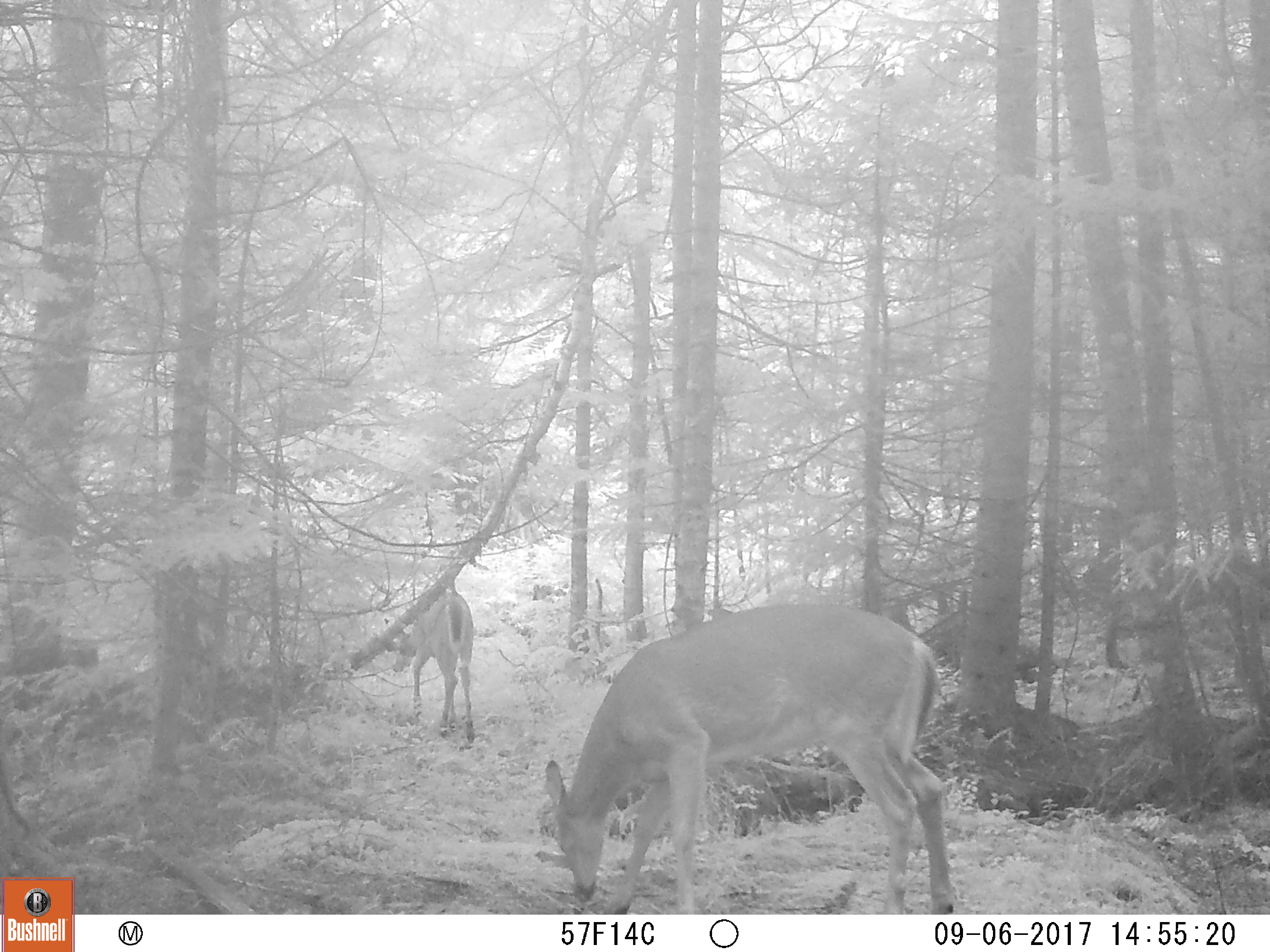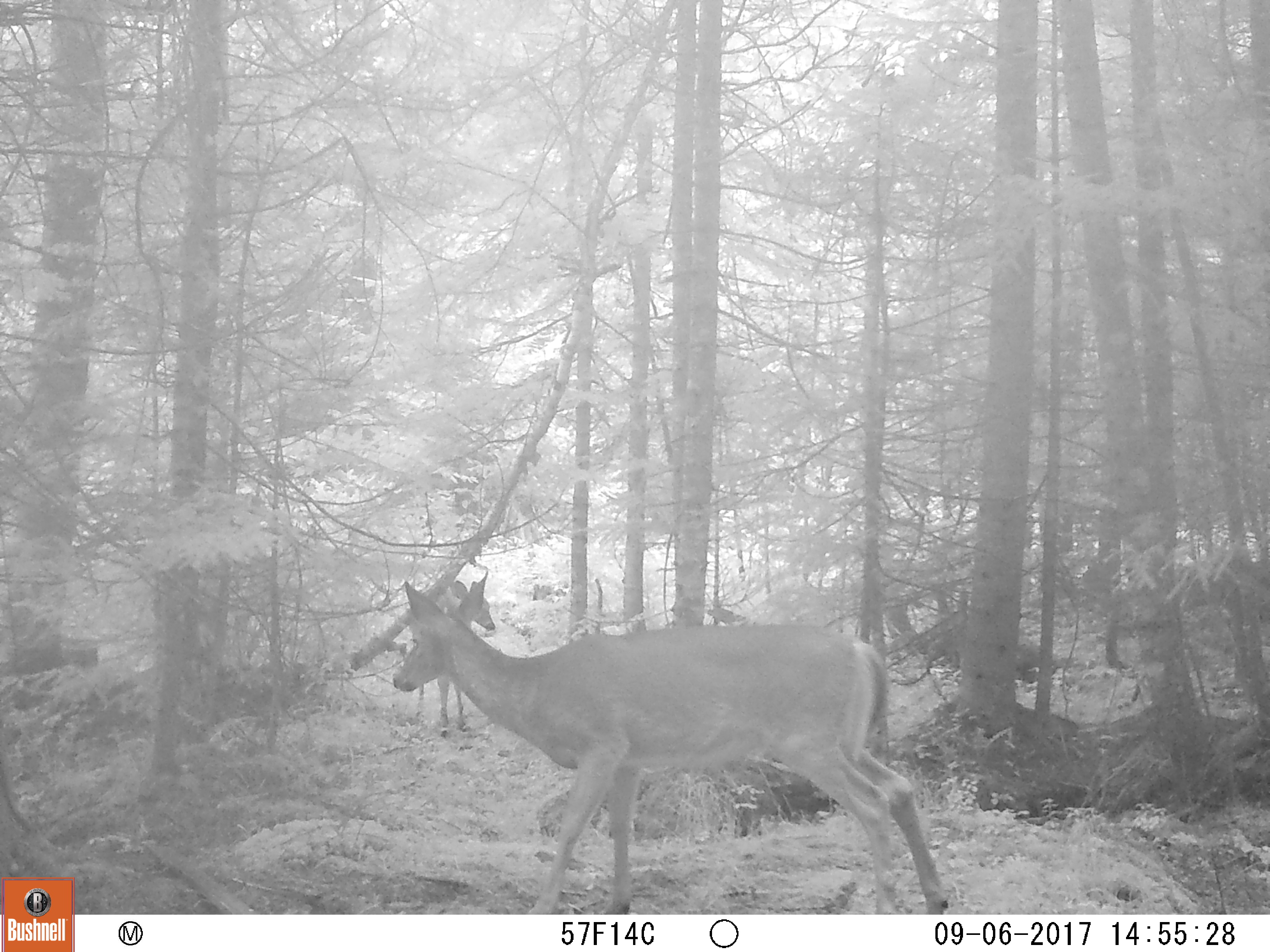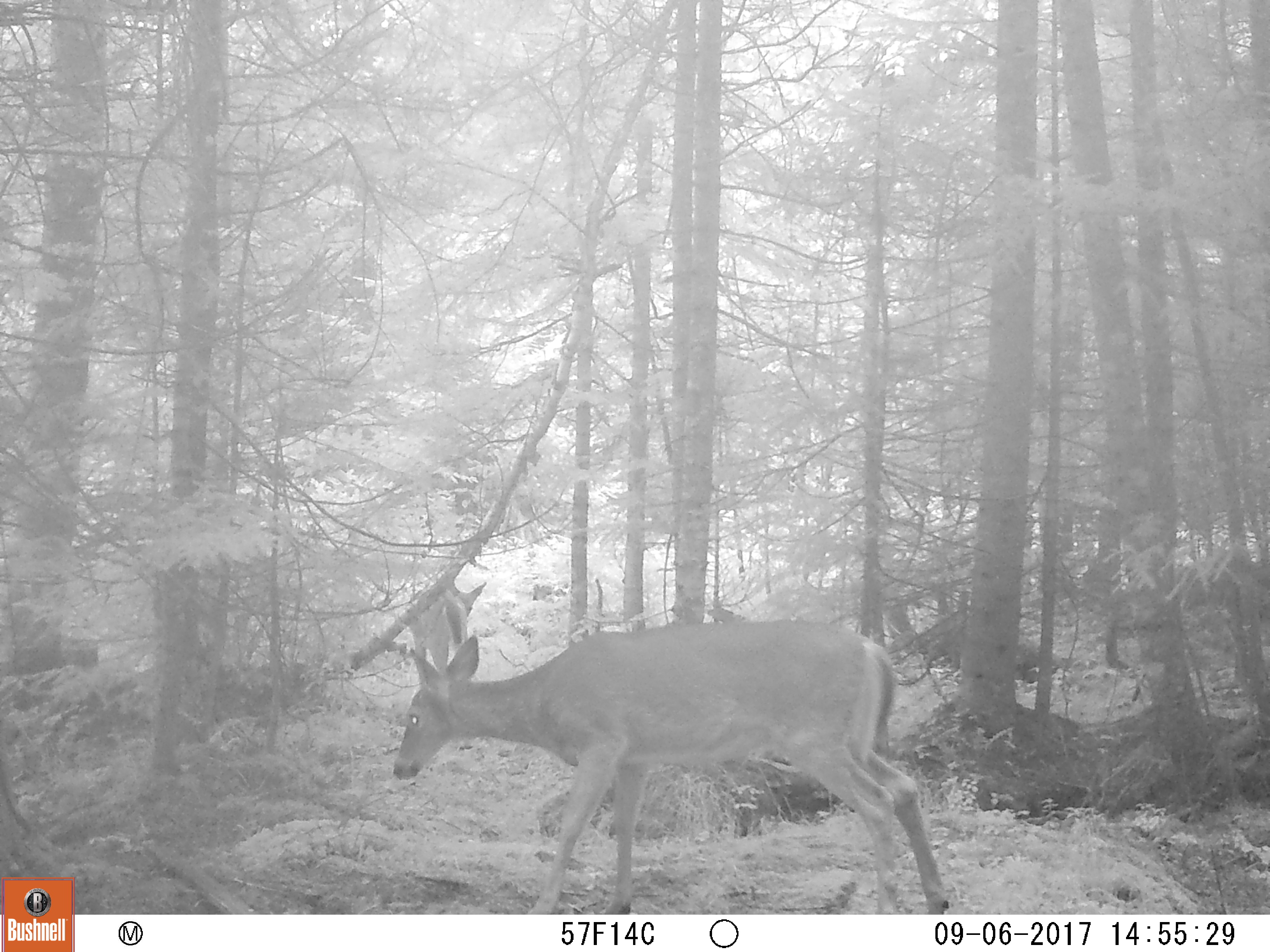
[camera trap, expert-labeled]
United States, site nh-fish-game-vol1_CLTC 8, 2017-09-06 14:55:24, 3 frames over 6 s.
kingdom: Animalia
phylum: Chordata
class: Mammalia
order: Artiodactyla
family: Cervidae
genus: Odocoileus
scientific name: Odocoileus virginianus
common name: white-tailed deer